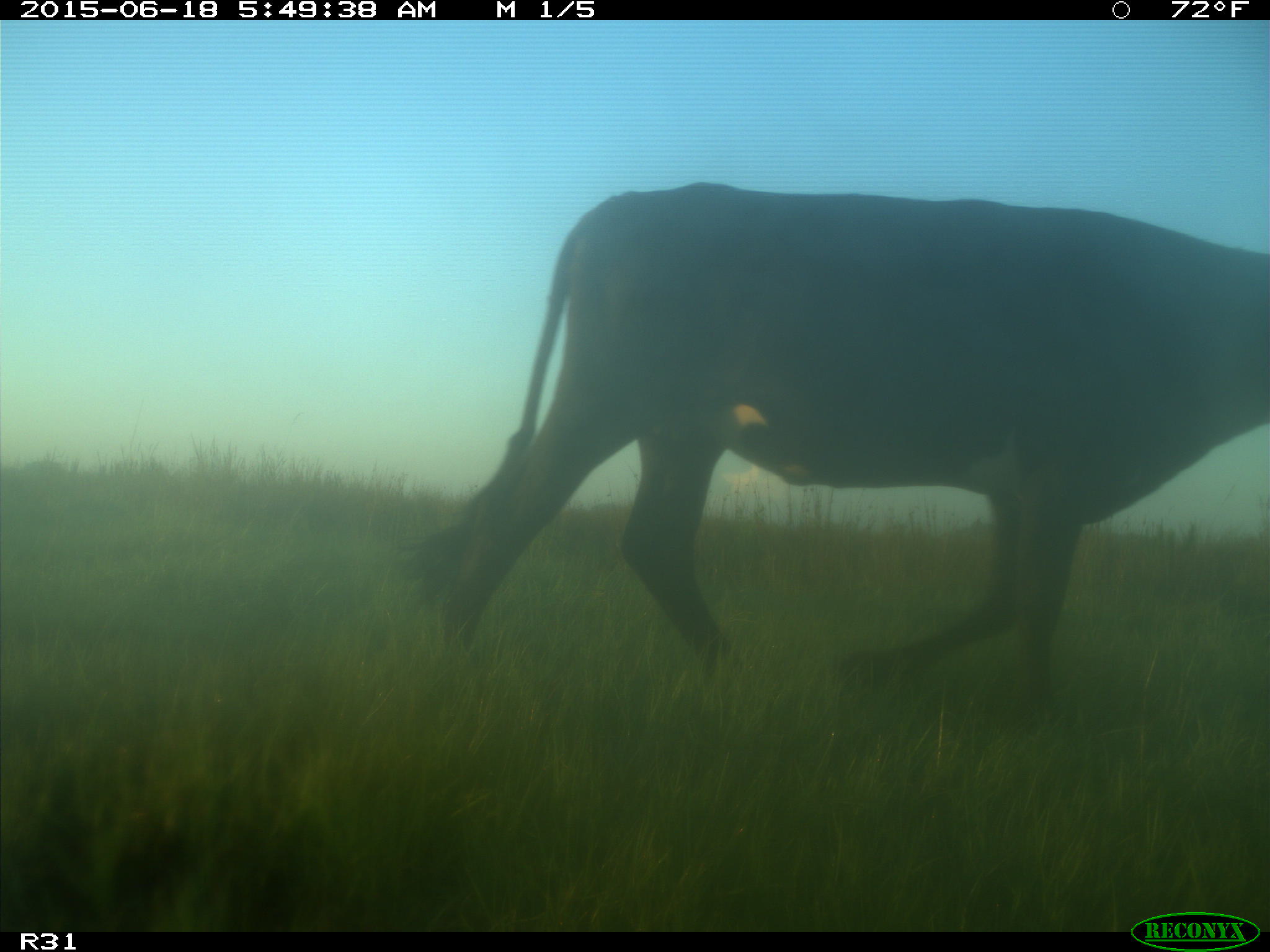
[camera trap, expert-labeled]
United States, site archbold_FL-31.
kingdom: Animalia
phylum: Chordata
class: Mammalia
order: Artiodactyla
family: Bovidae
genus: Bos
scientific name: Bos taurus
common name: domestic cow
Bos taurus (domestic cow).